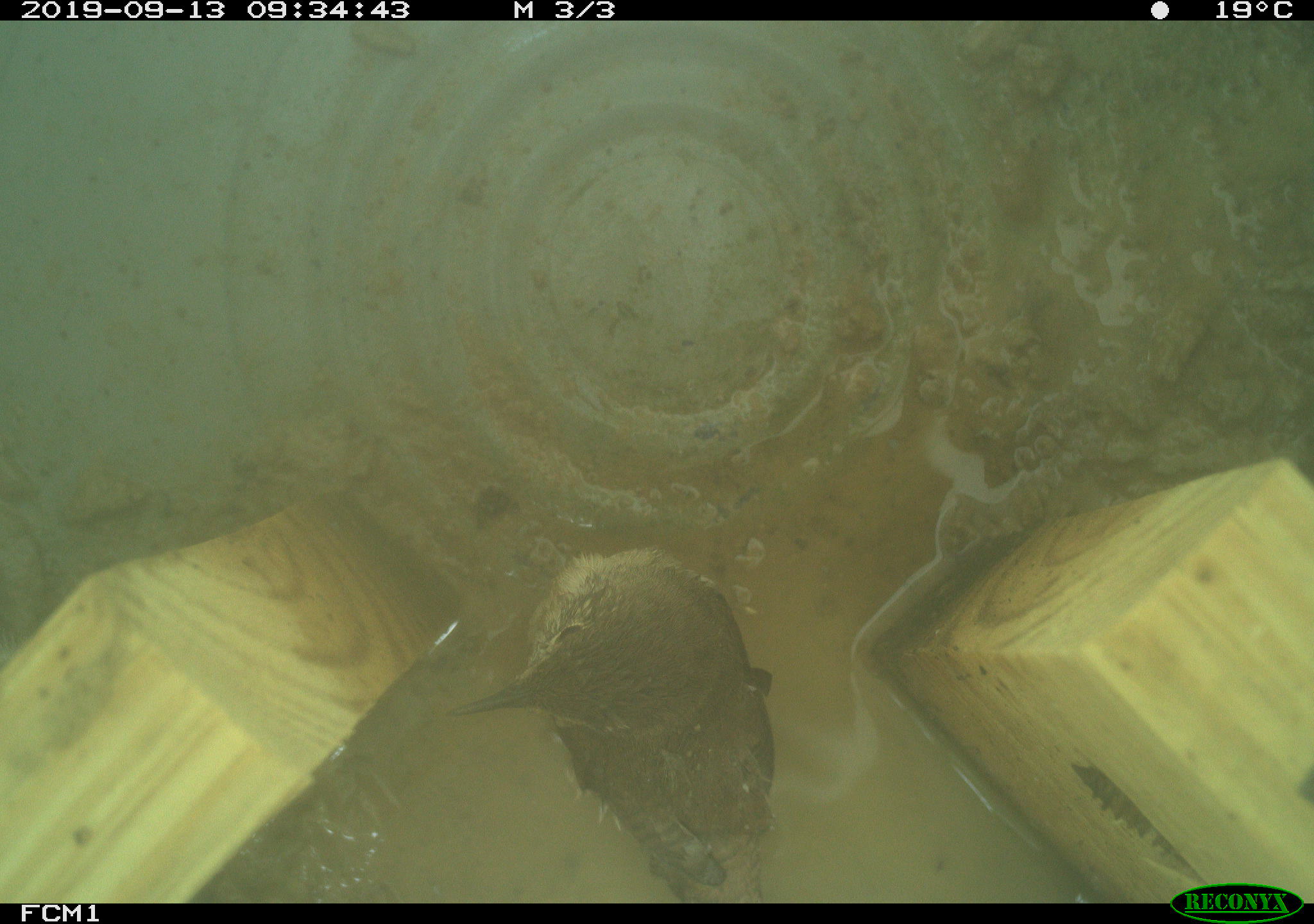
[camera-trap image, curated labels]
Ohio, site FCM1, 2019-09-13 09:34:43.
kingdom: Animalia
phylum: Chordata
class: Aves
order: Passeriformes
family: Troglodytidae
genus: Troglodytes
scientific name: Troglodytes aedon aedon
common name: northern house wren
Northern house wren (Troglodytes aedon aedon).